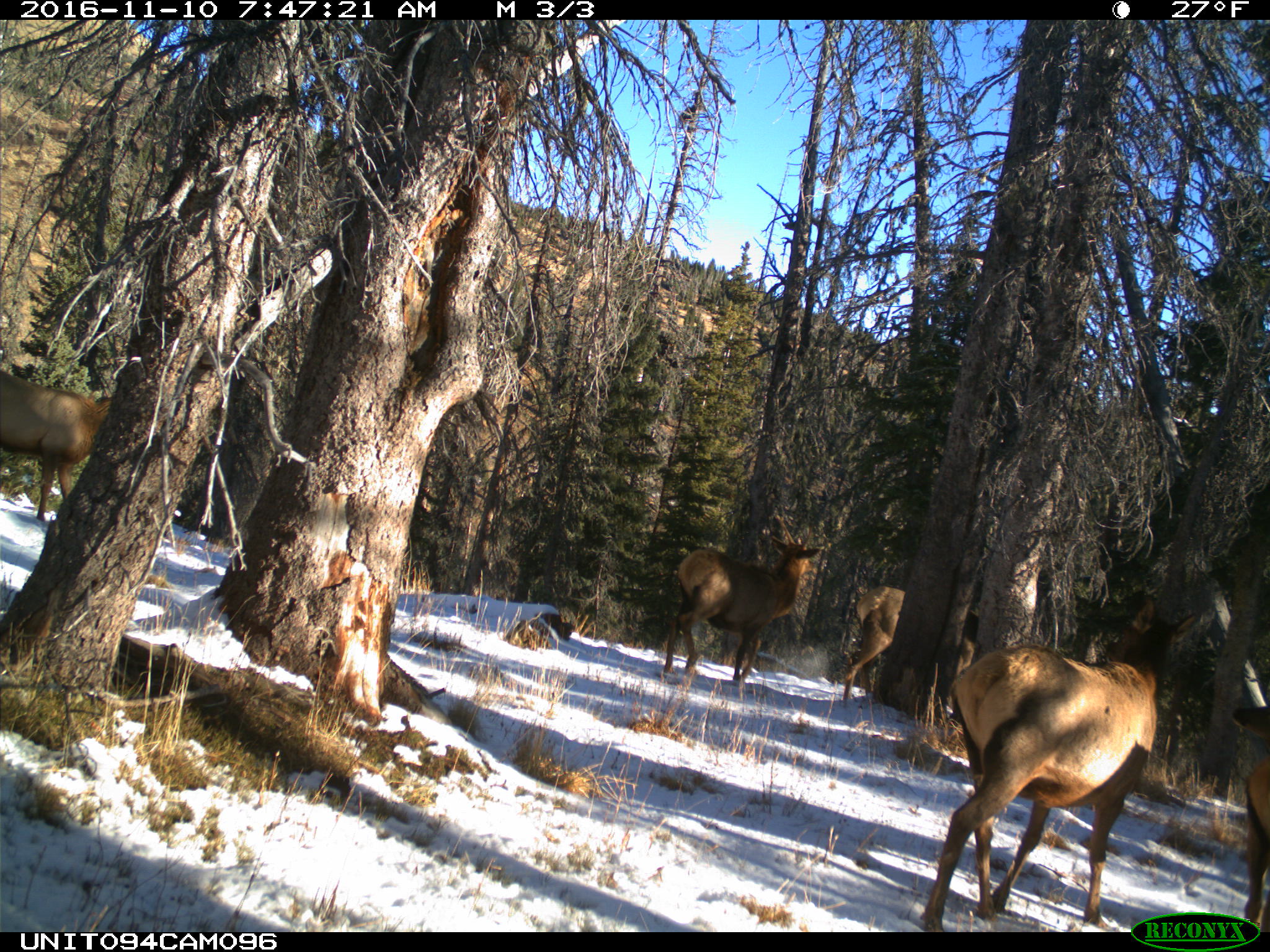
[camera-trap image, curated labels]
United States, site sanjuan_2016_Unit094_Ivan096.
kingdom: Animalia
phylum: Chordata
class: Mammalia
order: Artiodactyla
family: Cervidae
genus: Cervus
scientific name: Cervus elaphus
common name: red deer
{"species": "Cervus elaphus (red deer)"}